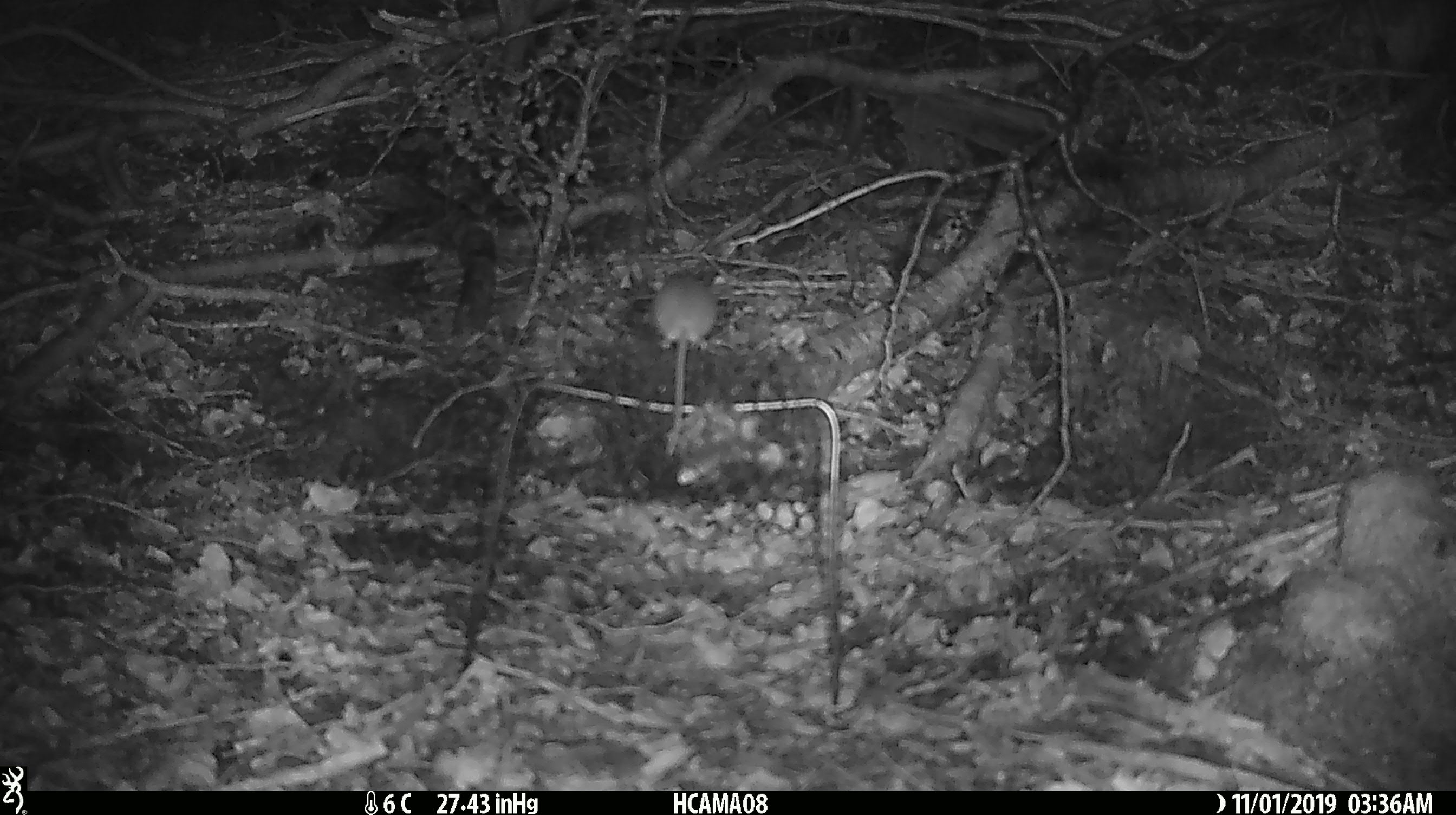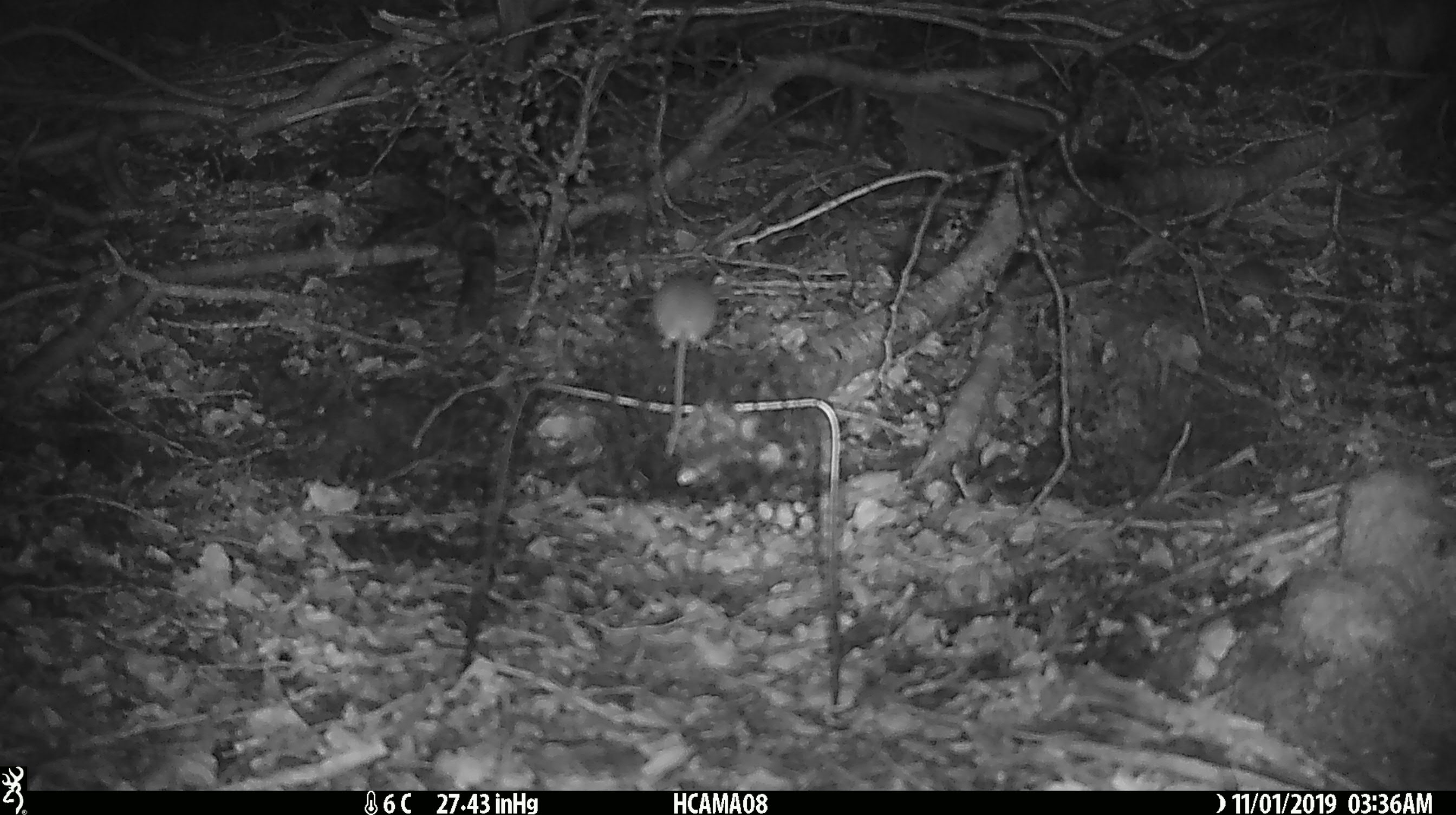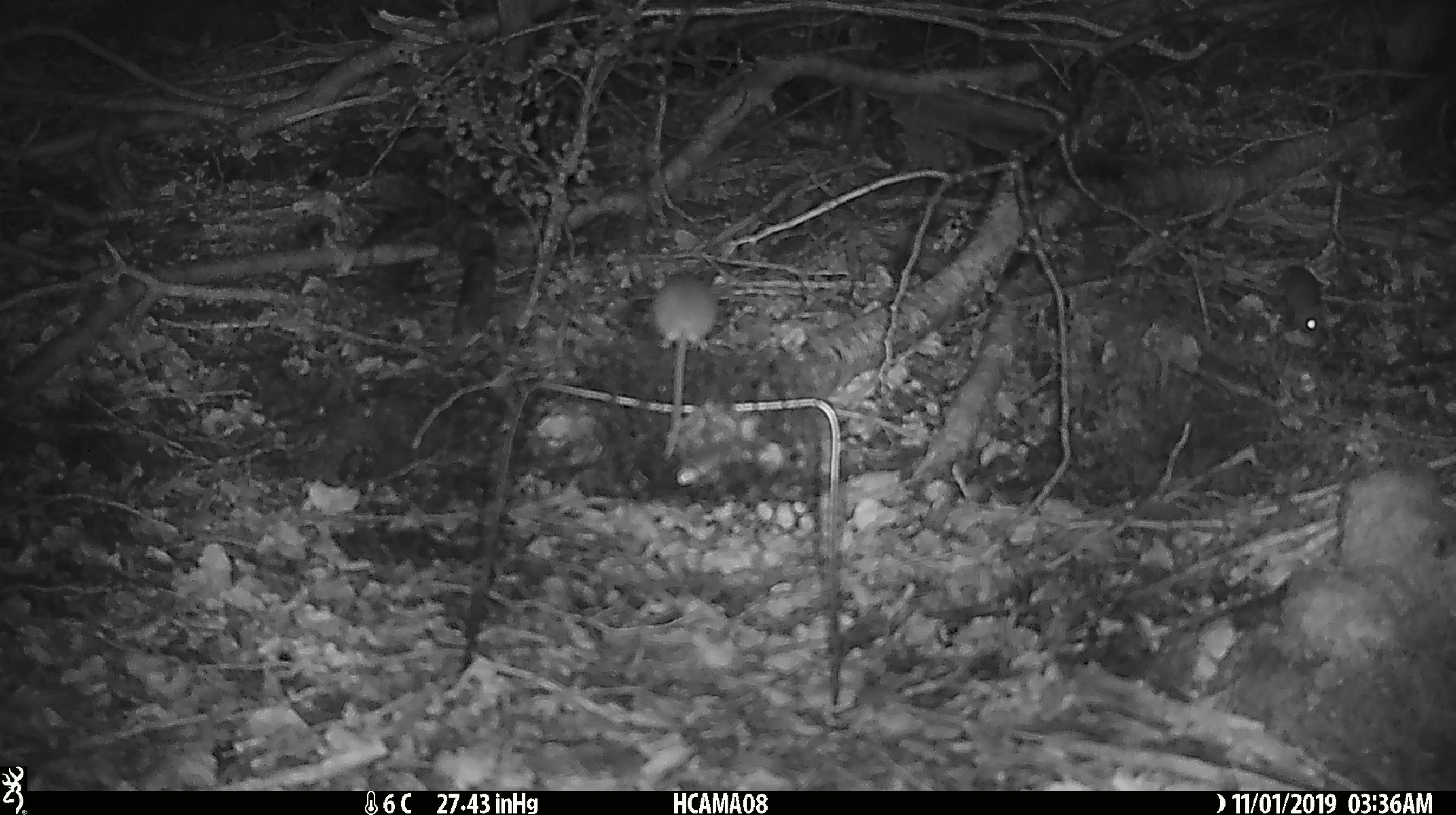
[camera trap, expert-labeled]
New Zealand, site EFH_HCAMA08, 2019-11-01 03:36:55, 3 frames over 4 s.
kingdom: Animalia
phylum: Chordata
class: Mammalia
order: Rodentia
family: Muridae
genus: Mus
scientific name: Mus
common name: mouse